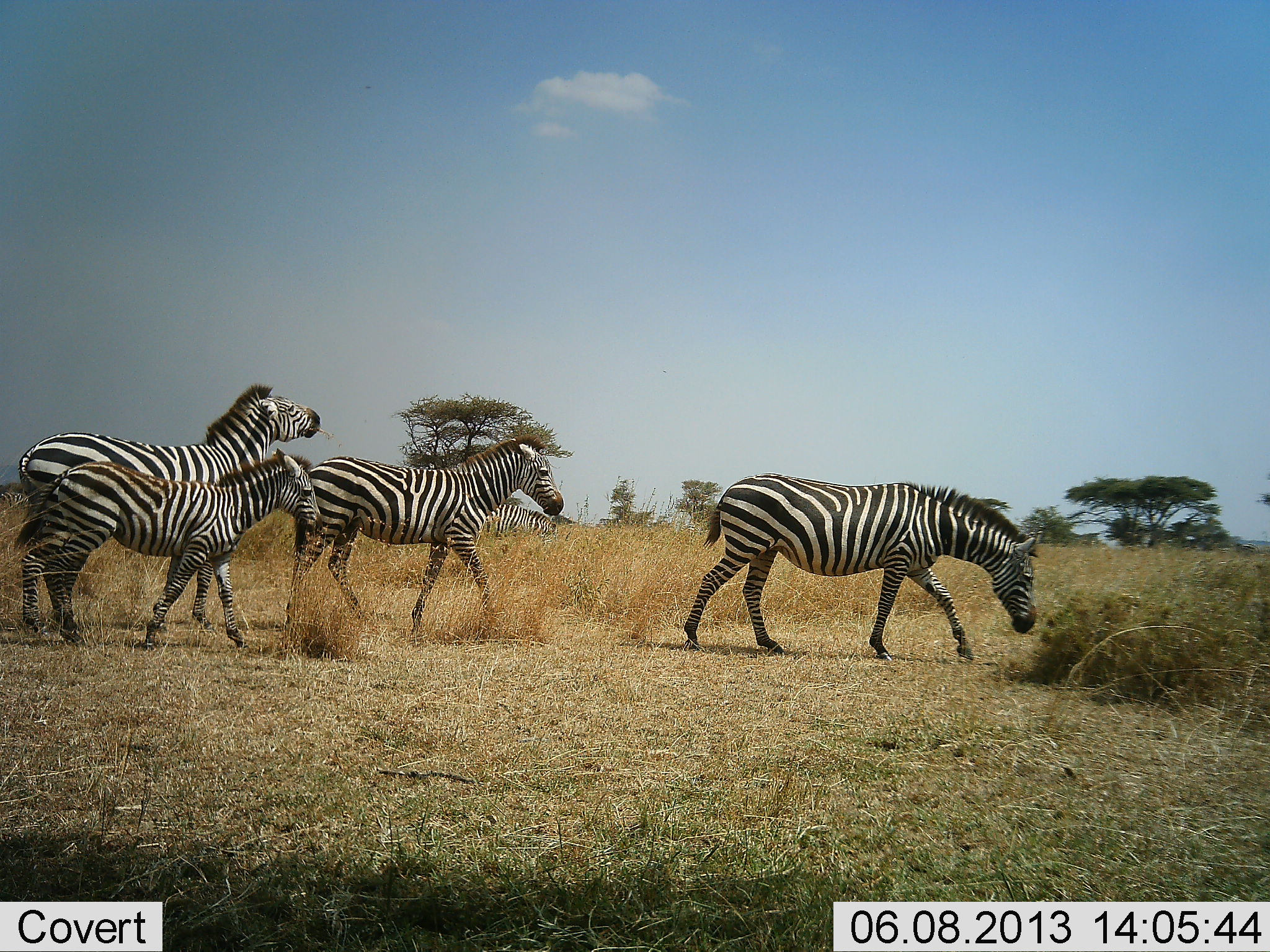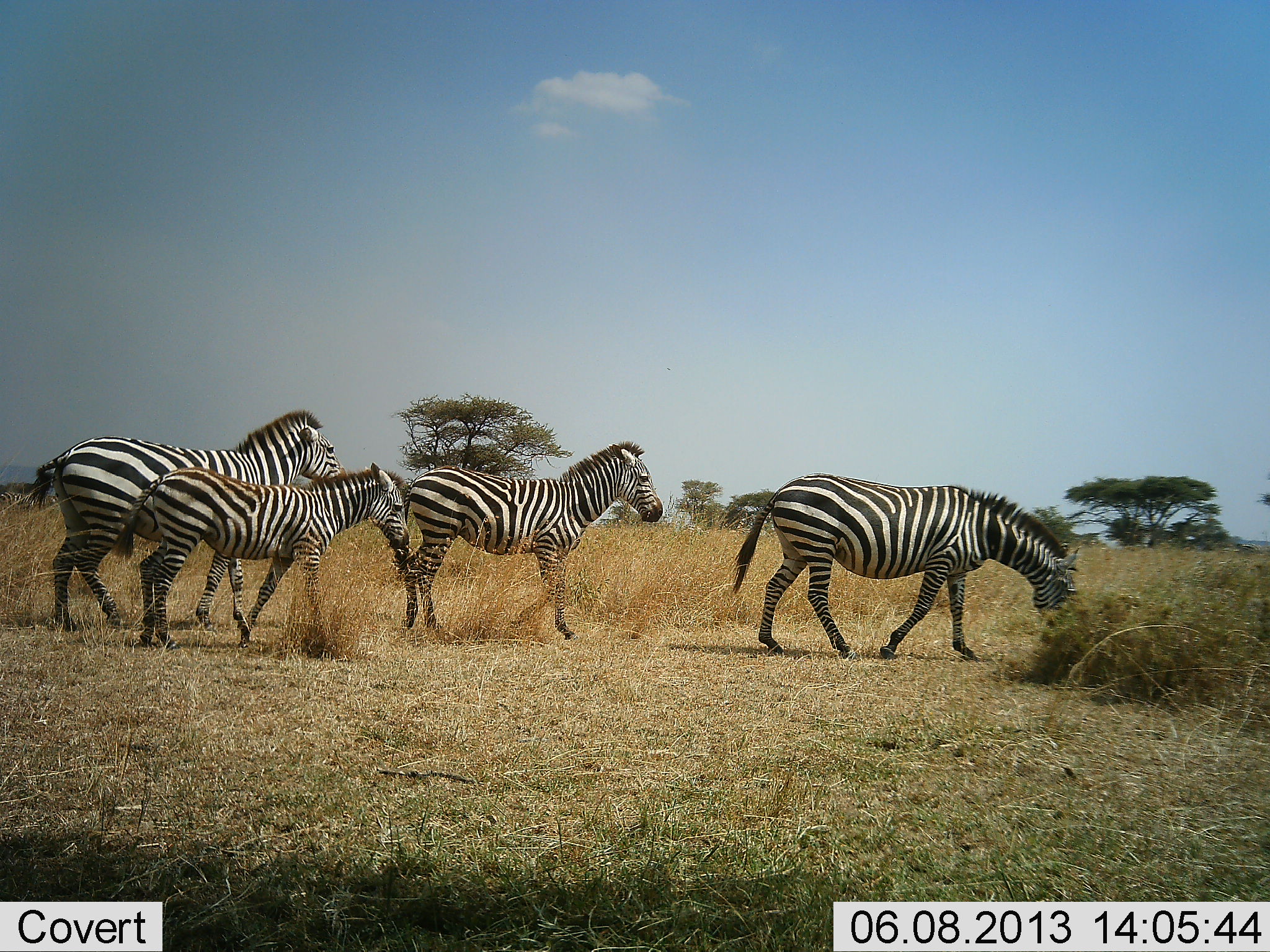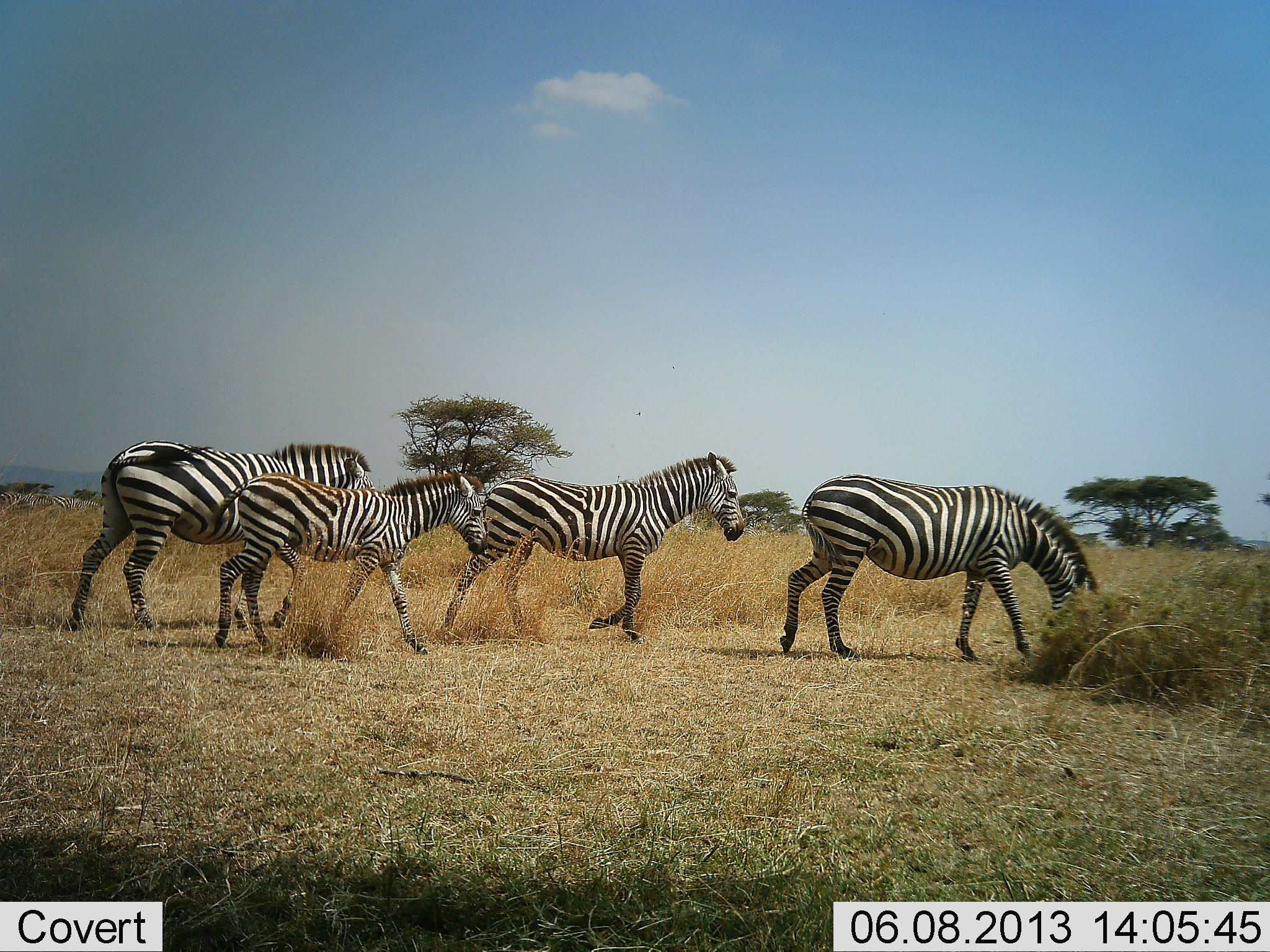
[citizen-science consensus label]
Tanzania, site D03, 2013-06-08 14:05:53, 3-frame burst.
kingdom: Animalia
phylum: Chordata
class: Mammalia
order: Perissodactyla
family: Equidae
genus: Equus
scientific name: Equus quagga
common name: plains zebra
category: zebra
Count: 4.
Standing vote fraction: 7%.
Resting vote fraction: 7%.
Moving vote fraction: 86%.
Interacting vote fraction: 0%.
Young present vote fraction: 50%.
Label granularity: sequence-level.